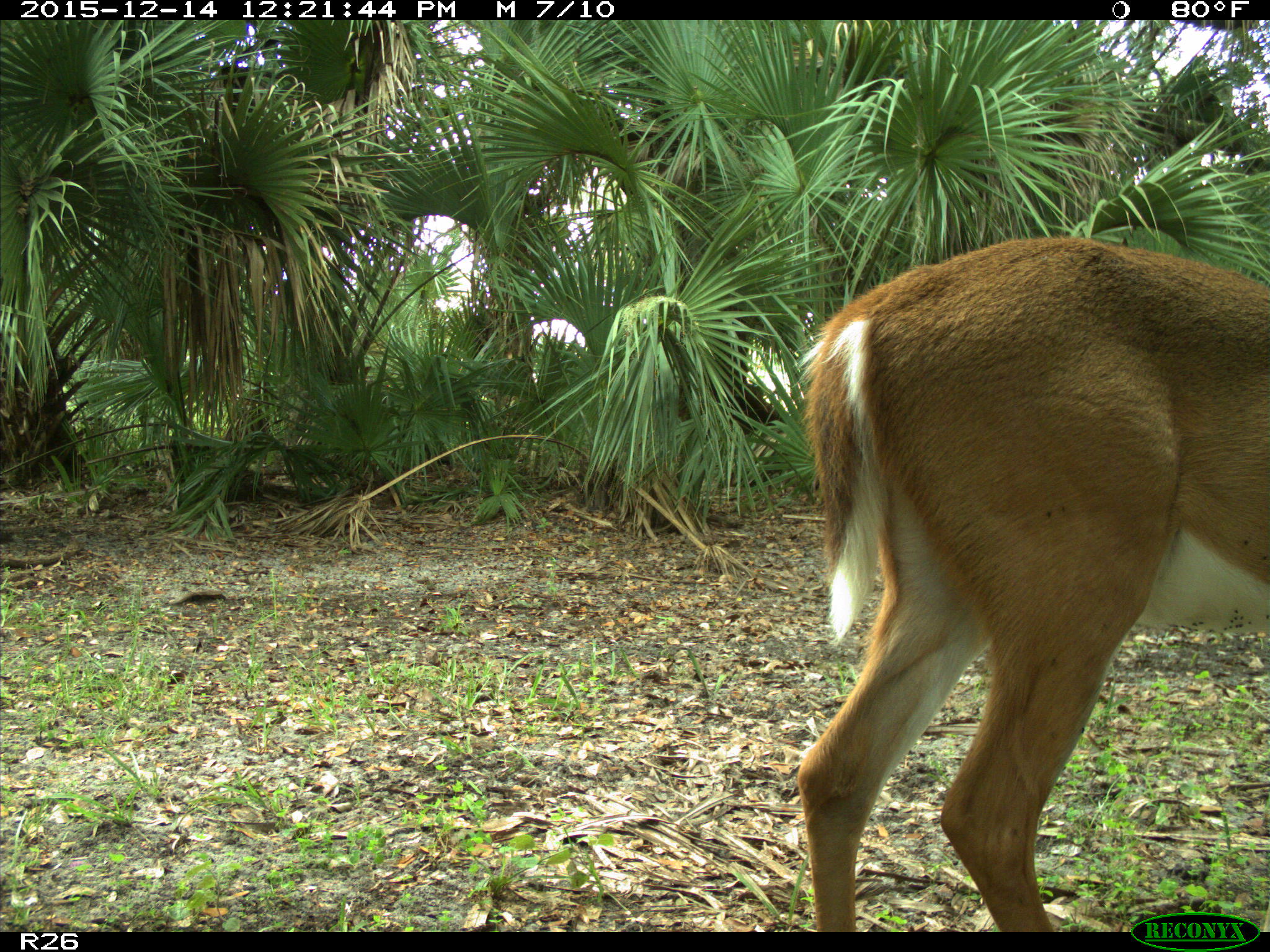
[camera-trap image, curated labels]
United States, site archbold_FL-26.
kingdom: Animalia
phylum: Chordata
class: Mammalia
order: Artiodactyla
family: Cervidae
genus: Odocoileus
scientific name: Odocoileus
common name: deer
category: unidentified deer